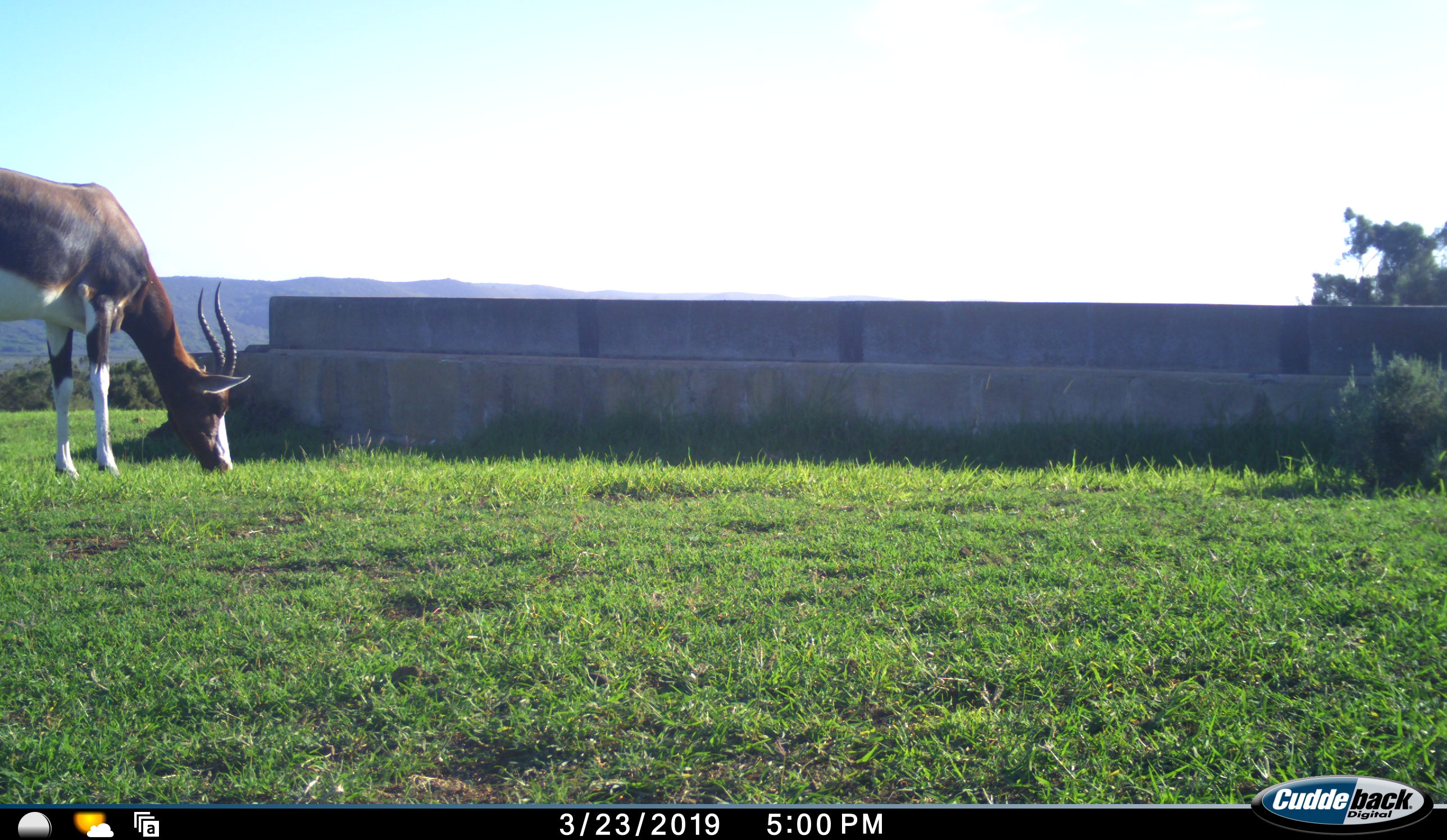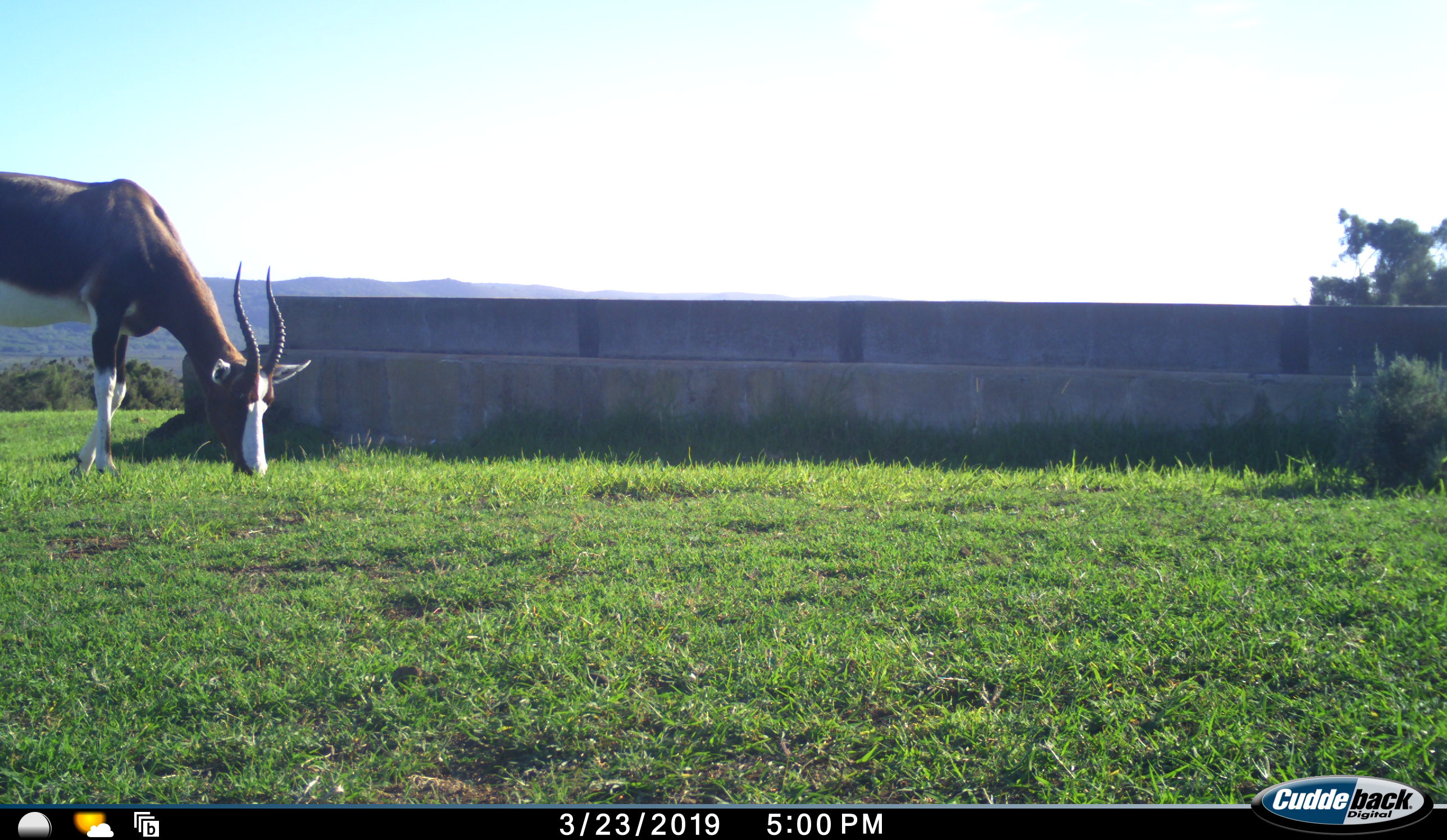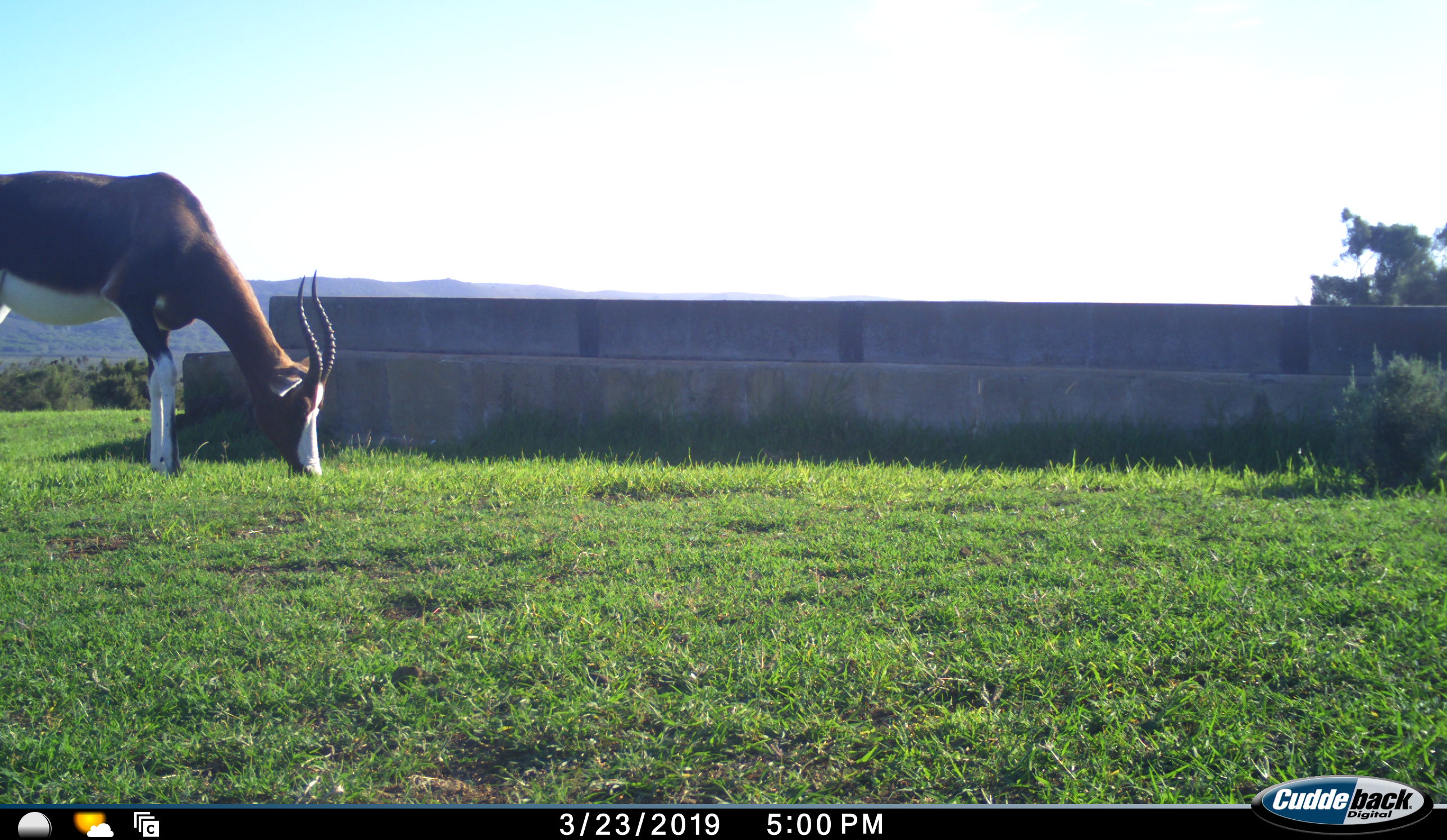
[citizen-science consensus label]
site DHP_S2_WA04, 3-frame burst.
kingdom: Animalia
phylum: Chordata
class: Mammalia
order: Artiodactyla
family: Bovidae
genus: Damaliscus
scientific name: Damaliscus pygargus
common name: bontebok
Bontebok (Damaliscus pygargus), count 1. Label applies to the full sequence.